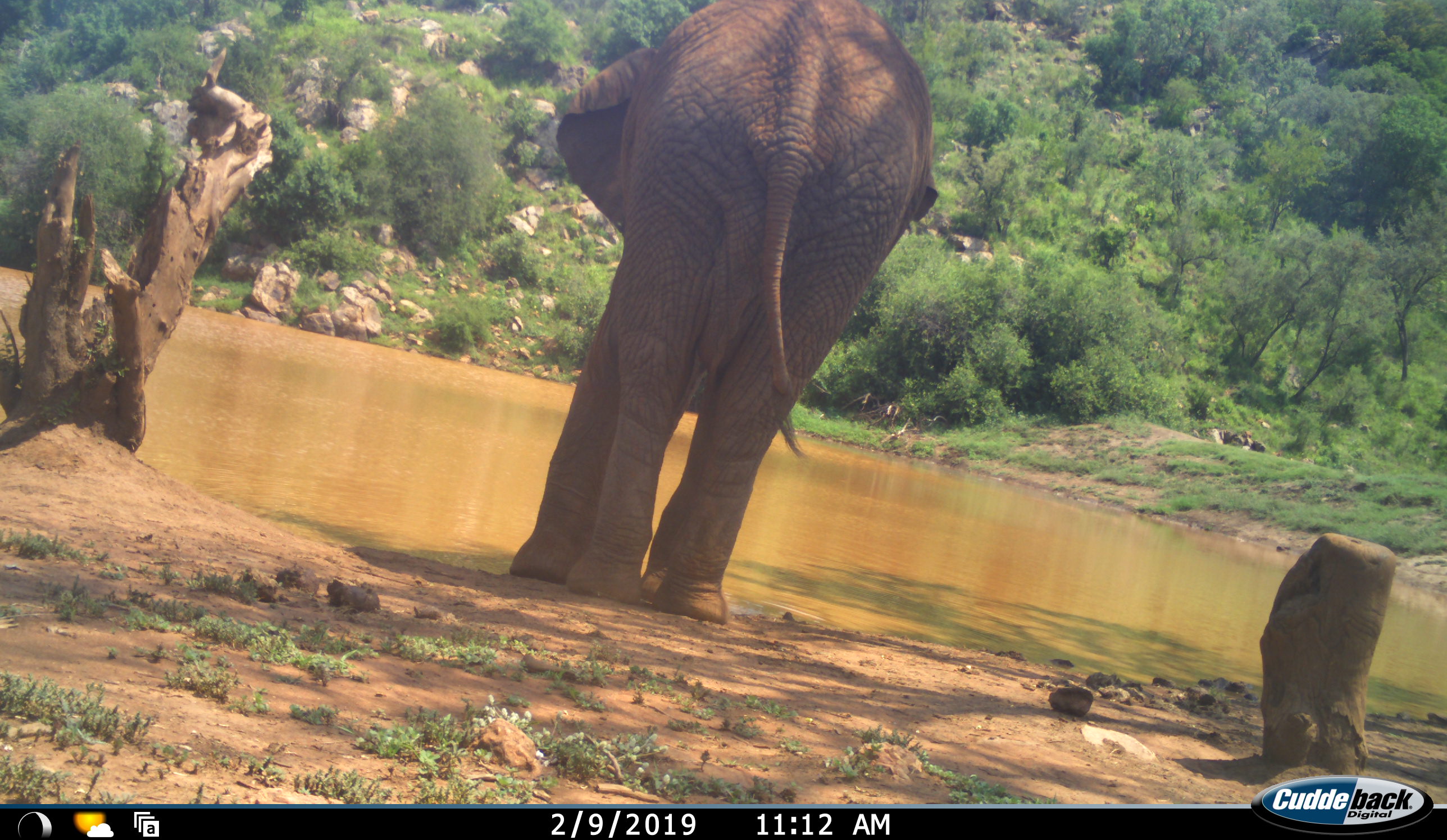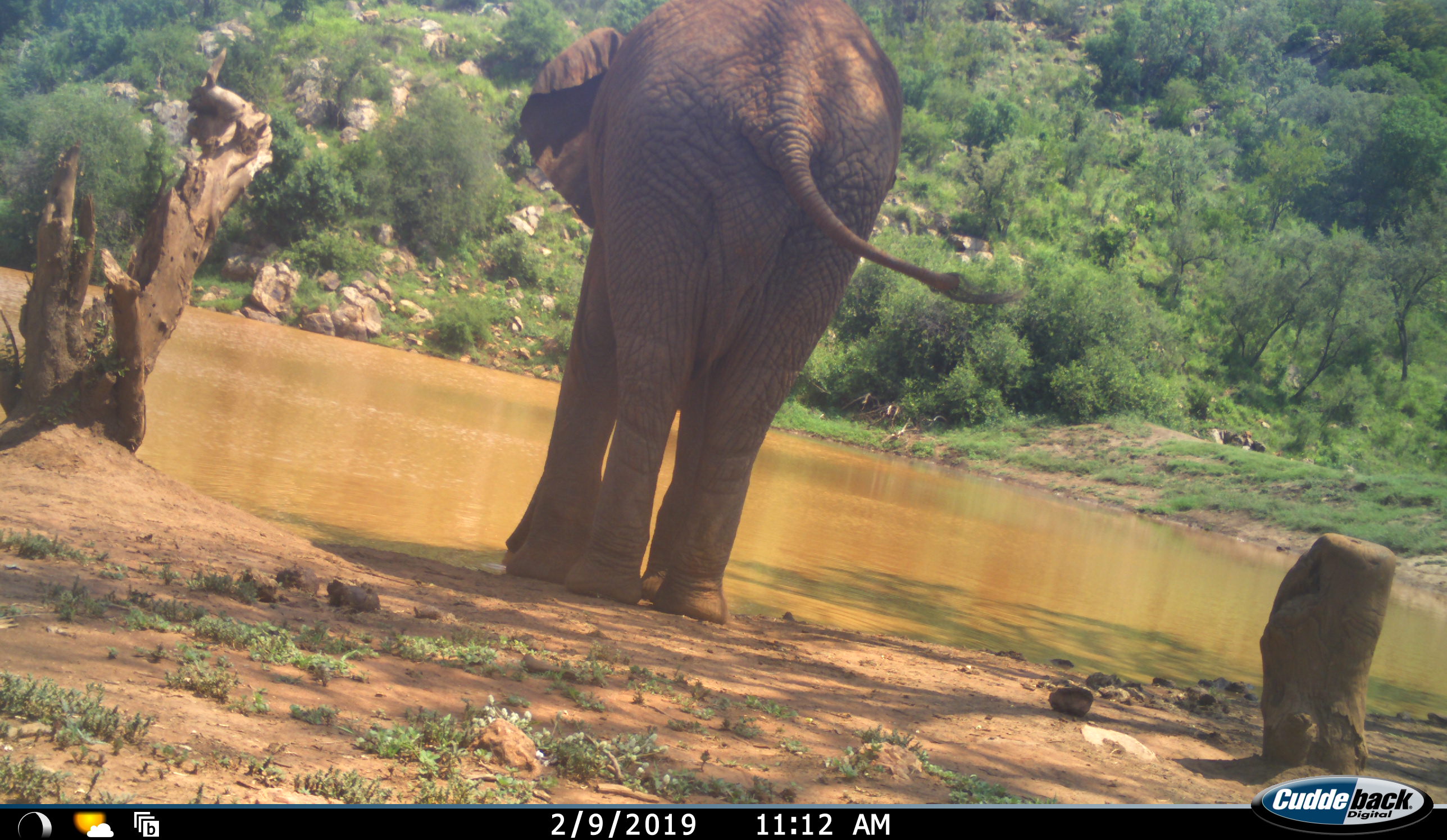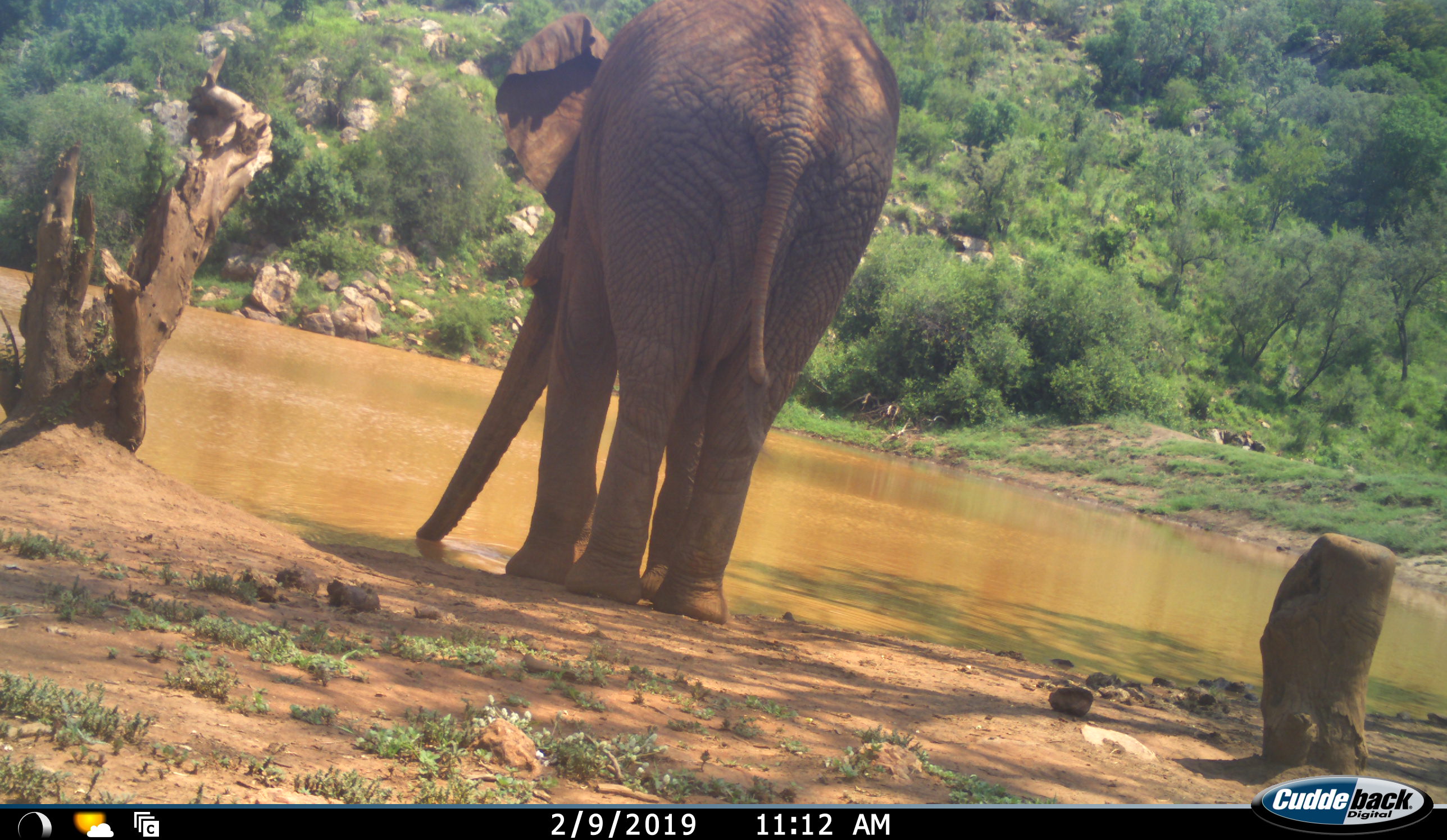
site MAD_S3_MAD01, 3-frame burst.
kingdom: Animalia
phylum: Chordata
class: Mammalia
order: Proboscidea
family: Elephantidae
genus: Loxodonta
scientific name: Loxodonta africana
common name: african bush elephant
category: elephant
Elephant (african bush elephant) (Loxodonta africana), count 1. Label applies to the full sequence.